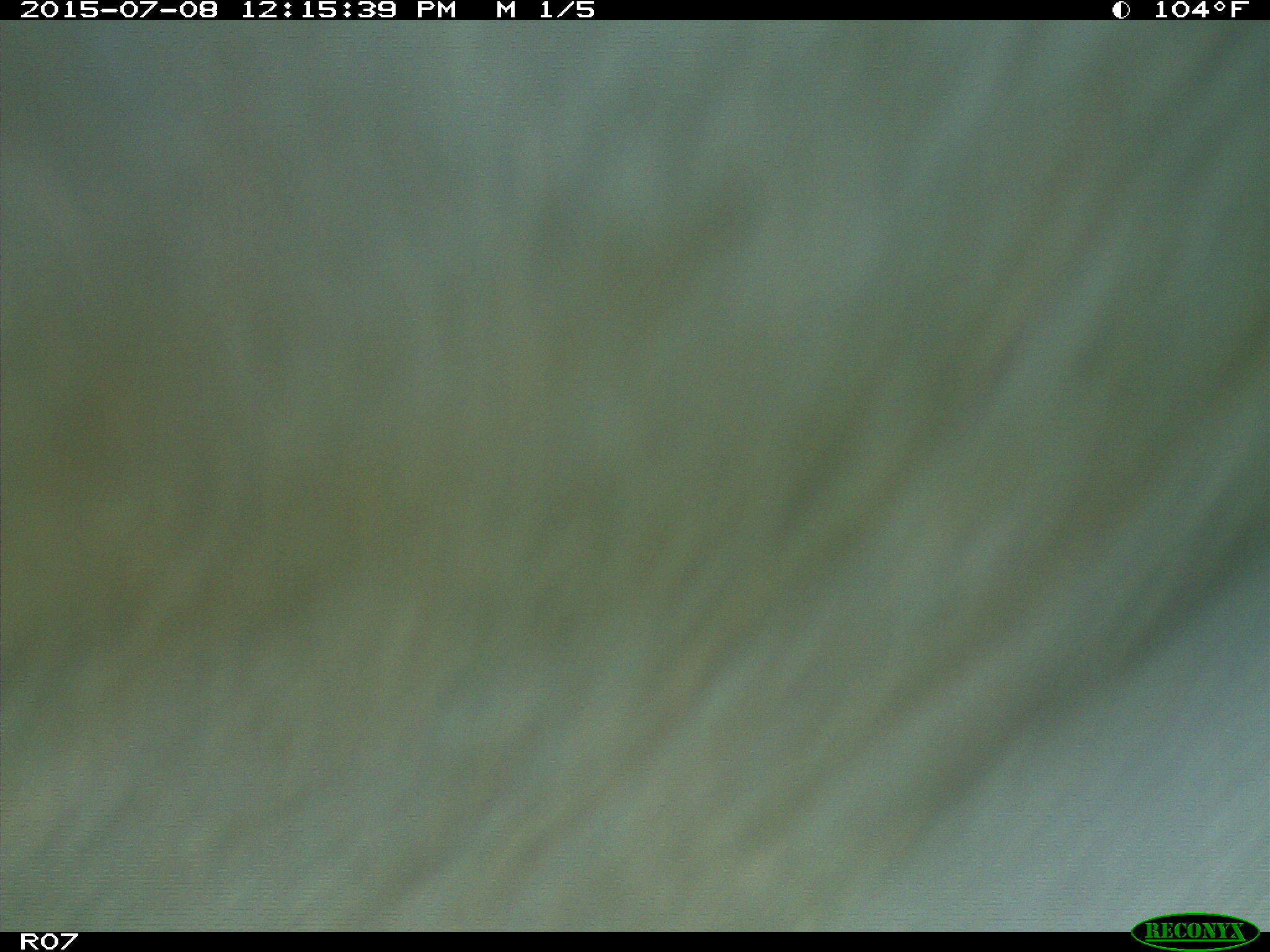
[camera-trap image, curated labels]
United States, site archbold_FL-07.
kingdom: Animalia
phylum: Chordata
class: Mammalia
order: Artiodactyla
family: Bovidae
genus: Bos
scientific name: Bos taurus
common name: domestic cow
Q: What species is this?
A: Bos taurus (domestic cow).